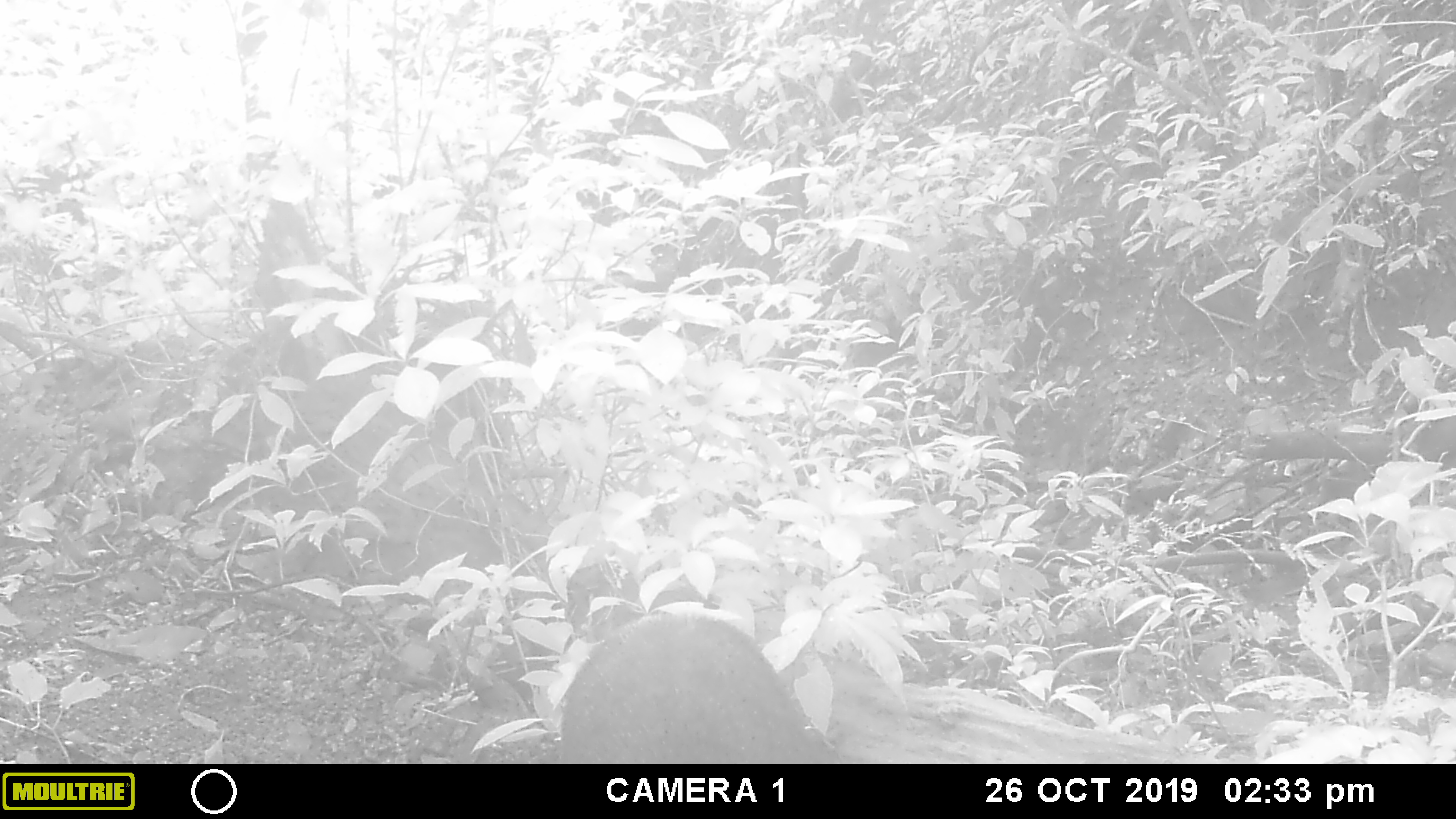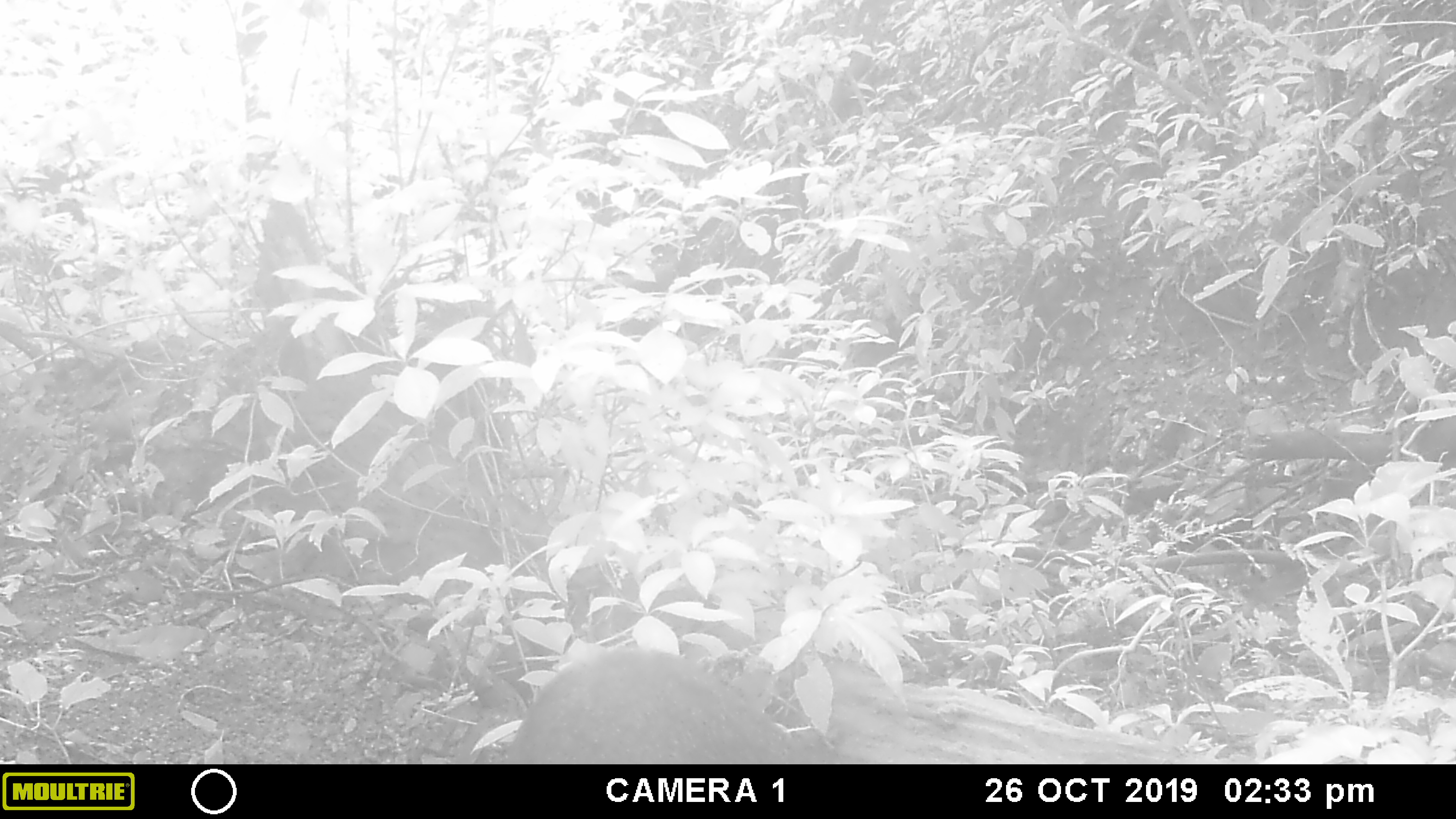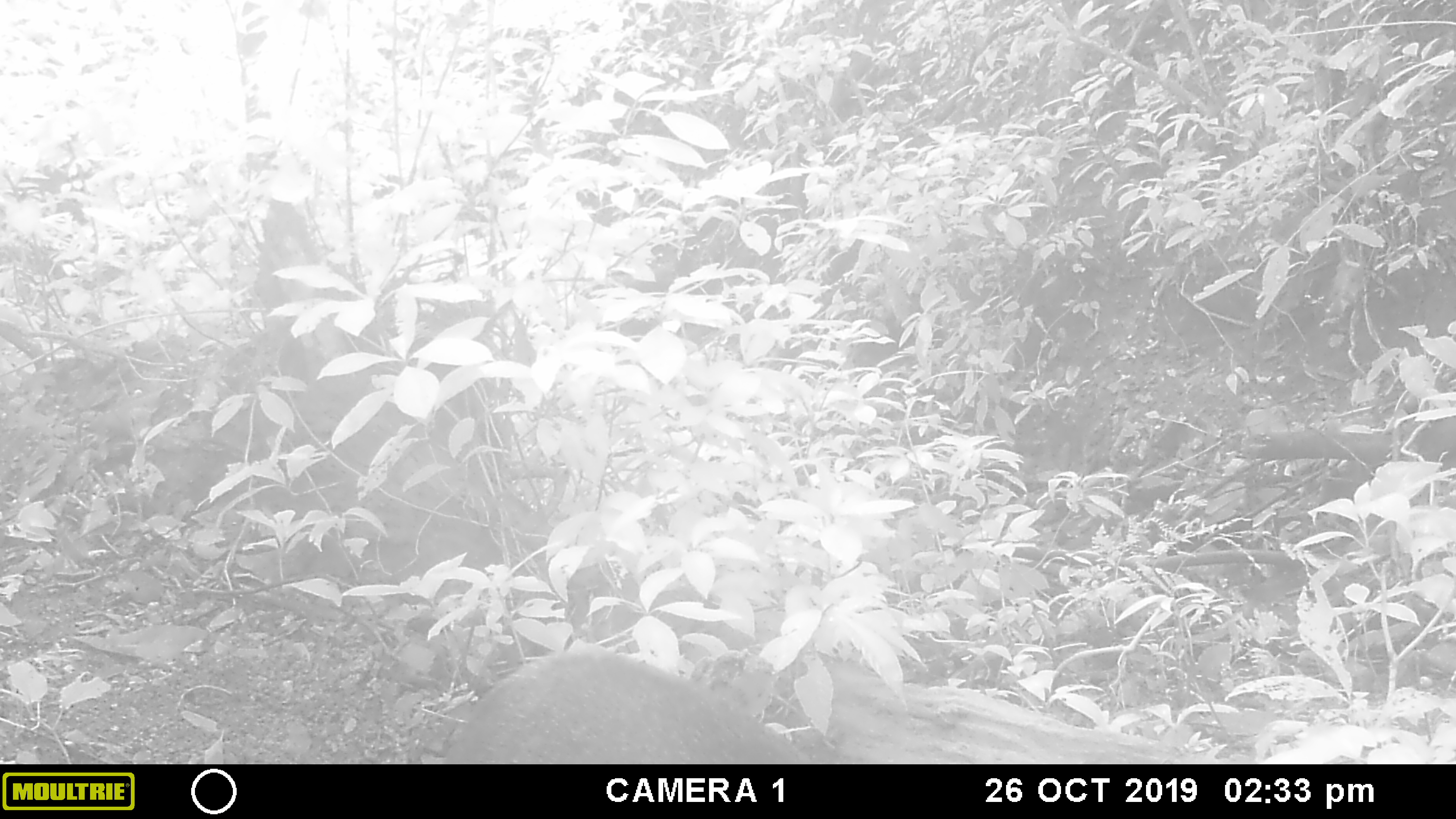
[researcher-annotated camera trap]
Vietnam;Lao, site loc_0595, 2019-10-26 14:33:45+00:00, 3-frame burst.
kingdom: Animalia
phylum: Chordata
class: Mammalia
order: Artiodactyla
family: Suidae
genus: Sus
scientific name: Sus scrofa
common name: eurasian wild pig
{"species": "eurasian wild pig (Sus scrofa)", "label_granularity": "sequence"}